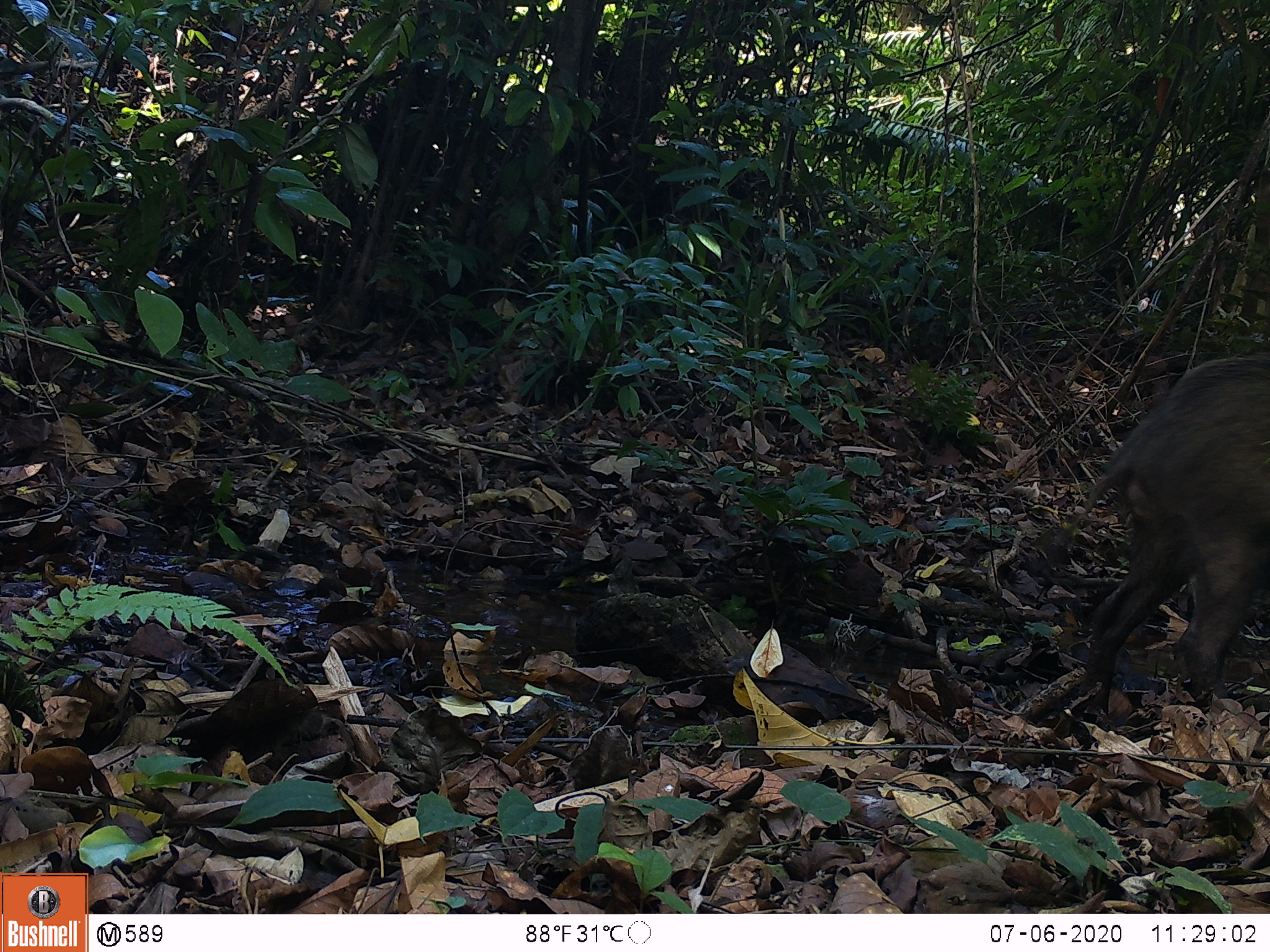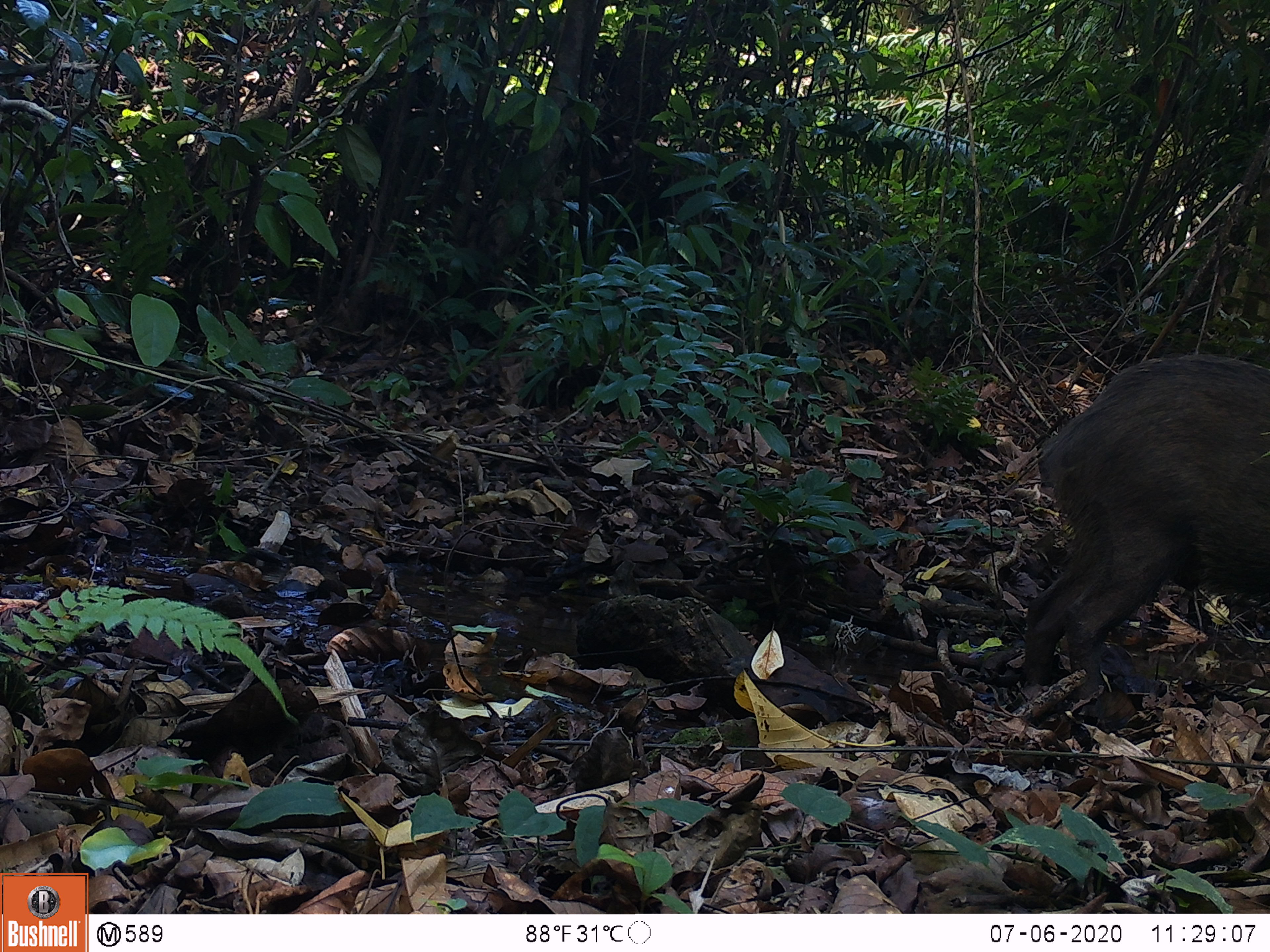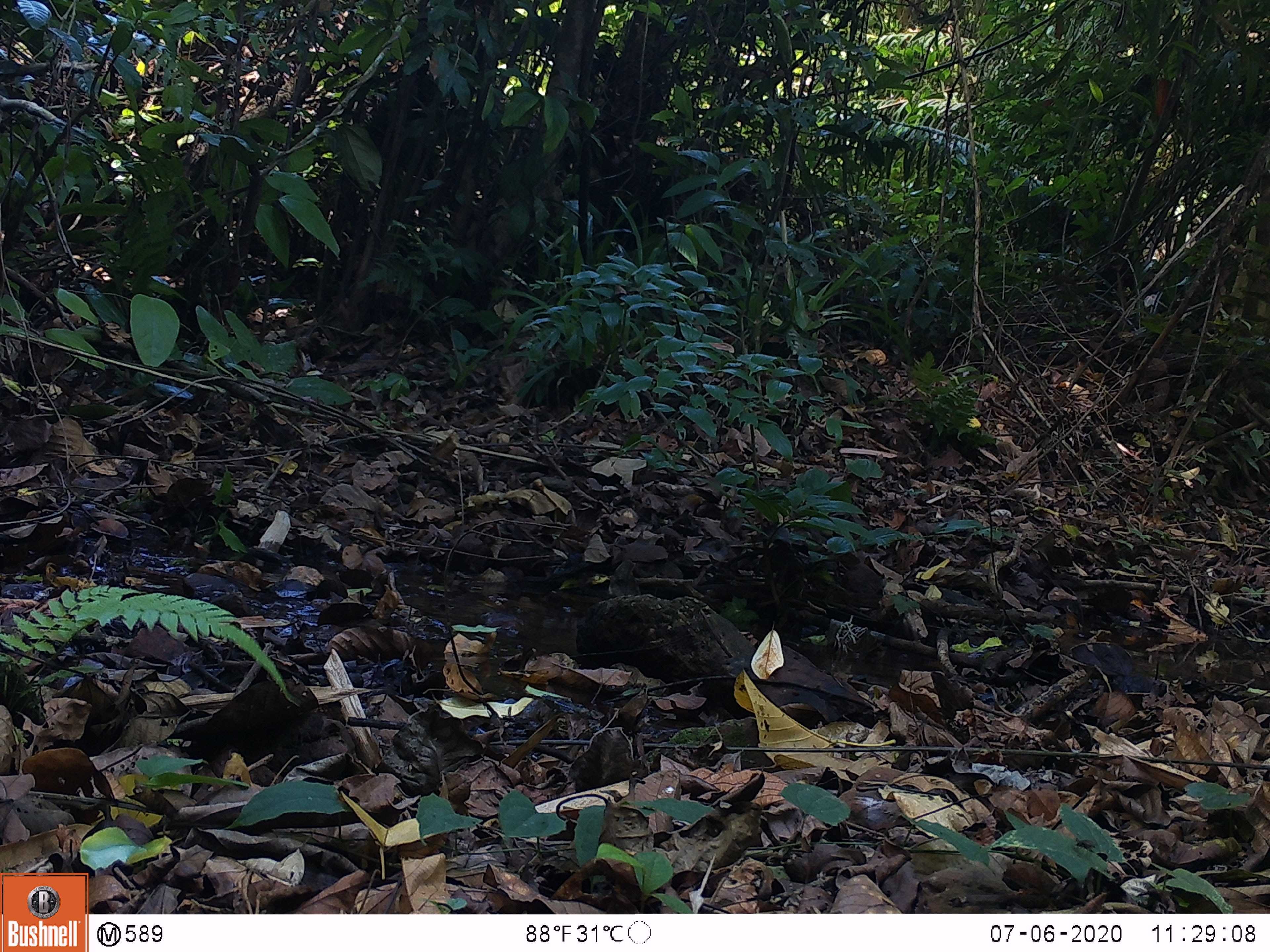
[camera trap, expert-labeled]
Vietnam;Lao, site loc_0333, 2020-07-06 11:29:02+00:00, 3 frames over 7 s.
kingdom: Animalia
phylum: Chordata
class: Mammalia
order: Artiodactyla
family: Suidae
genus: Sus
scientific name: Sus scrofa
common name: eurasian wild pig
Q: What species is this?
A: Eurasian wild pig (Sus scrofa).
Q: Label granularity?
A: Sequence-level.